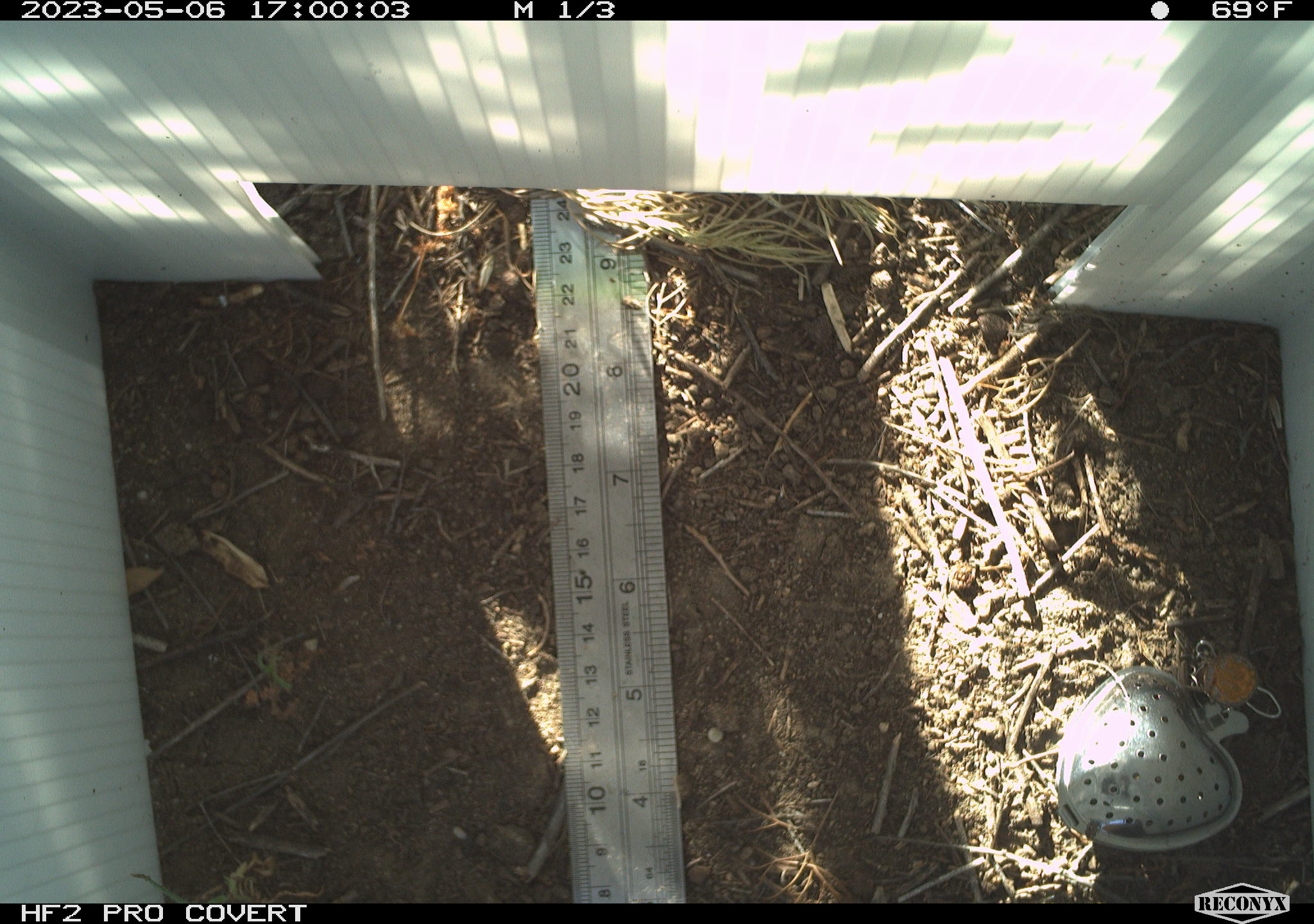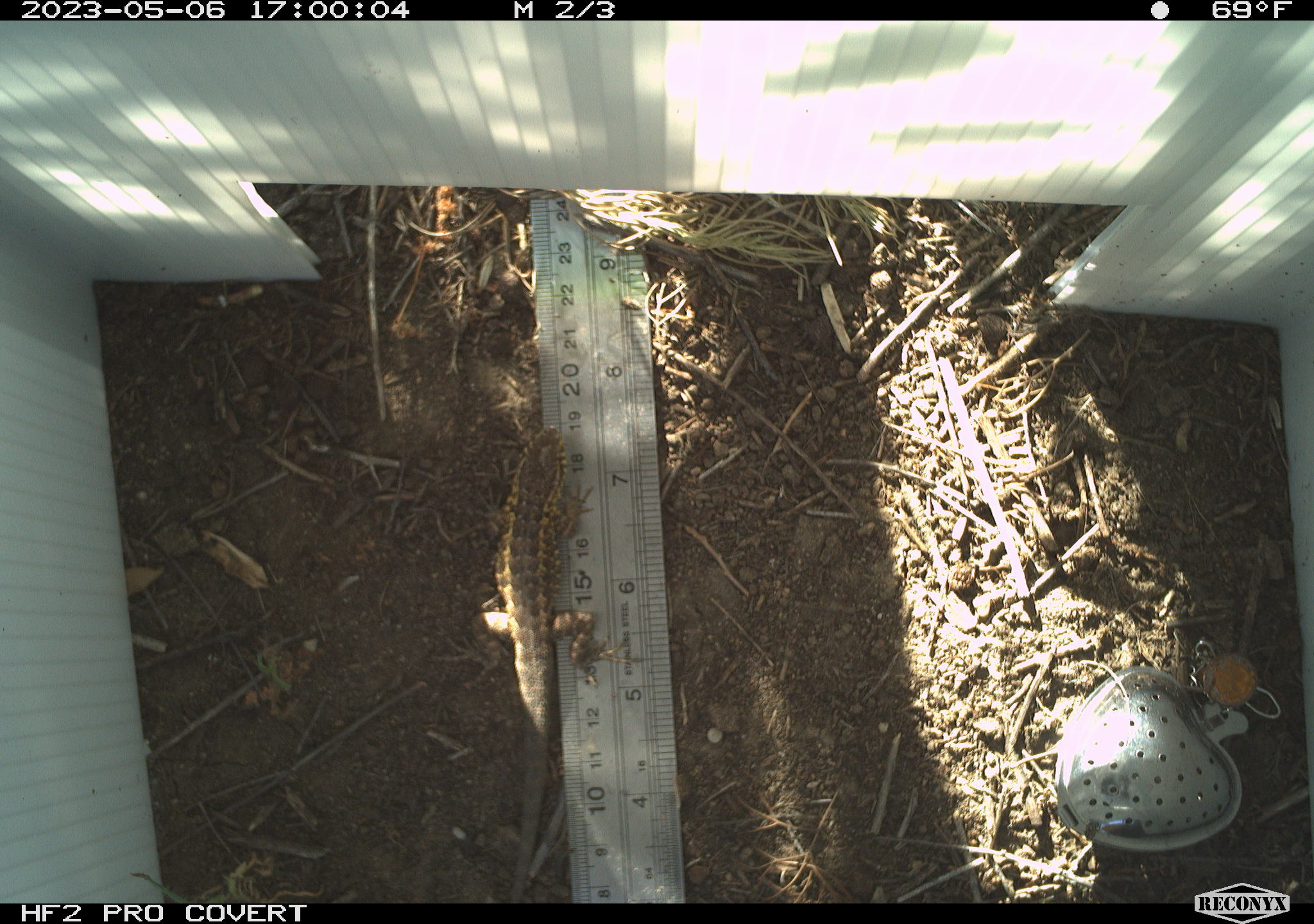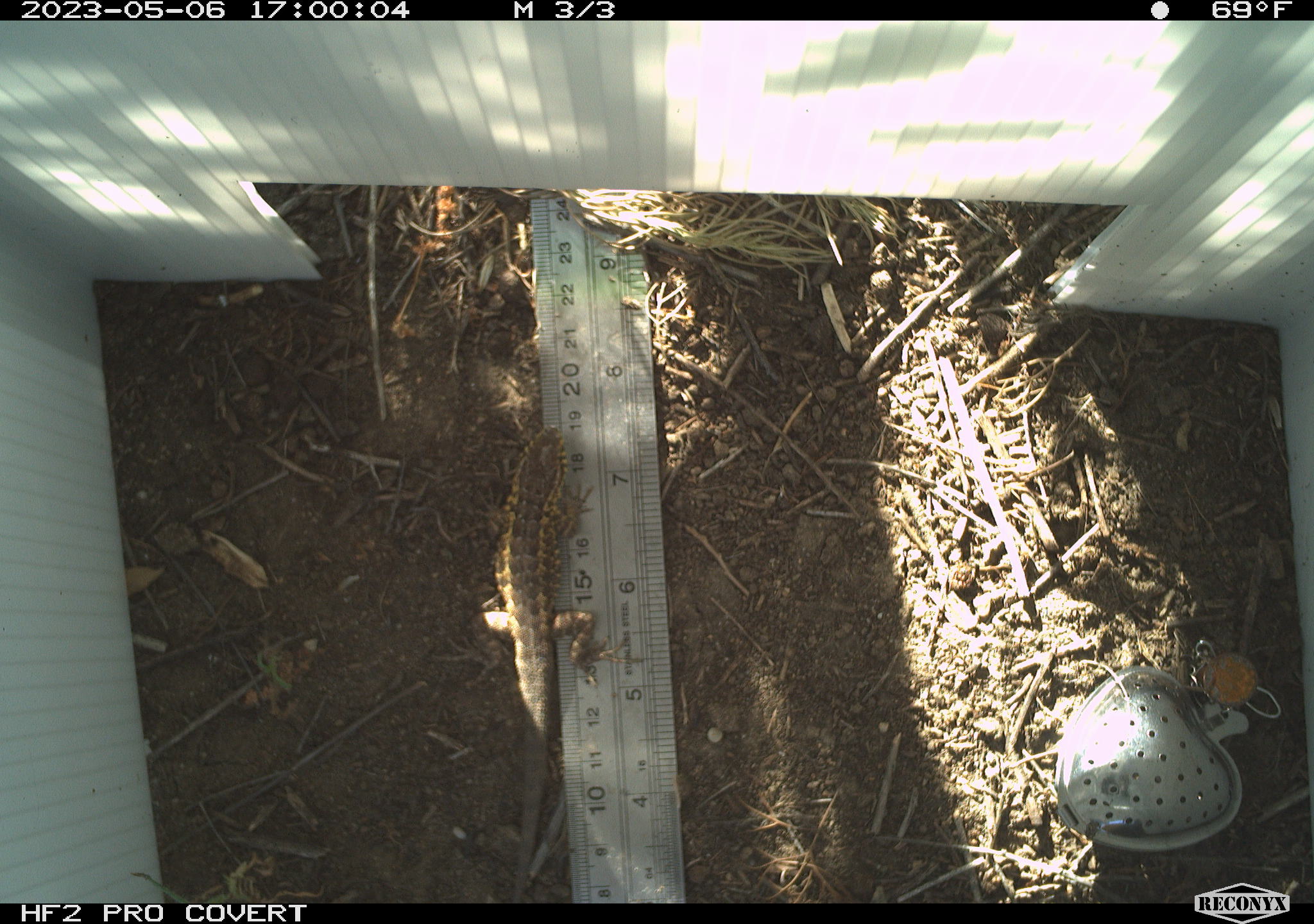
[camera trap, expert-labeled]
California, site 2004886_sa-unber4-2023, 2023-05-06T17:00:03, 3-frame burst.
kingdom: Animalia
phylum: Chordata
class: Reptilia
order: Squamata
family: Phrynosomatidae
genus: Sceloporus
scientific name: Sceloporus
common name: spiny lizards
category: sceloporus species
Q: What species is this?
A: Sceloporus species (spiny lizards) (Sceloporus).